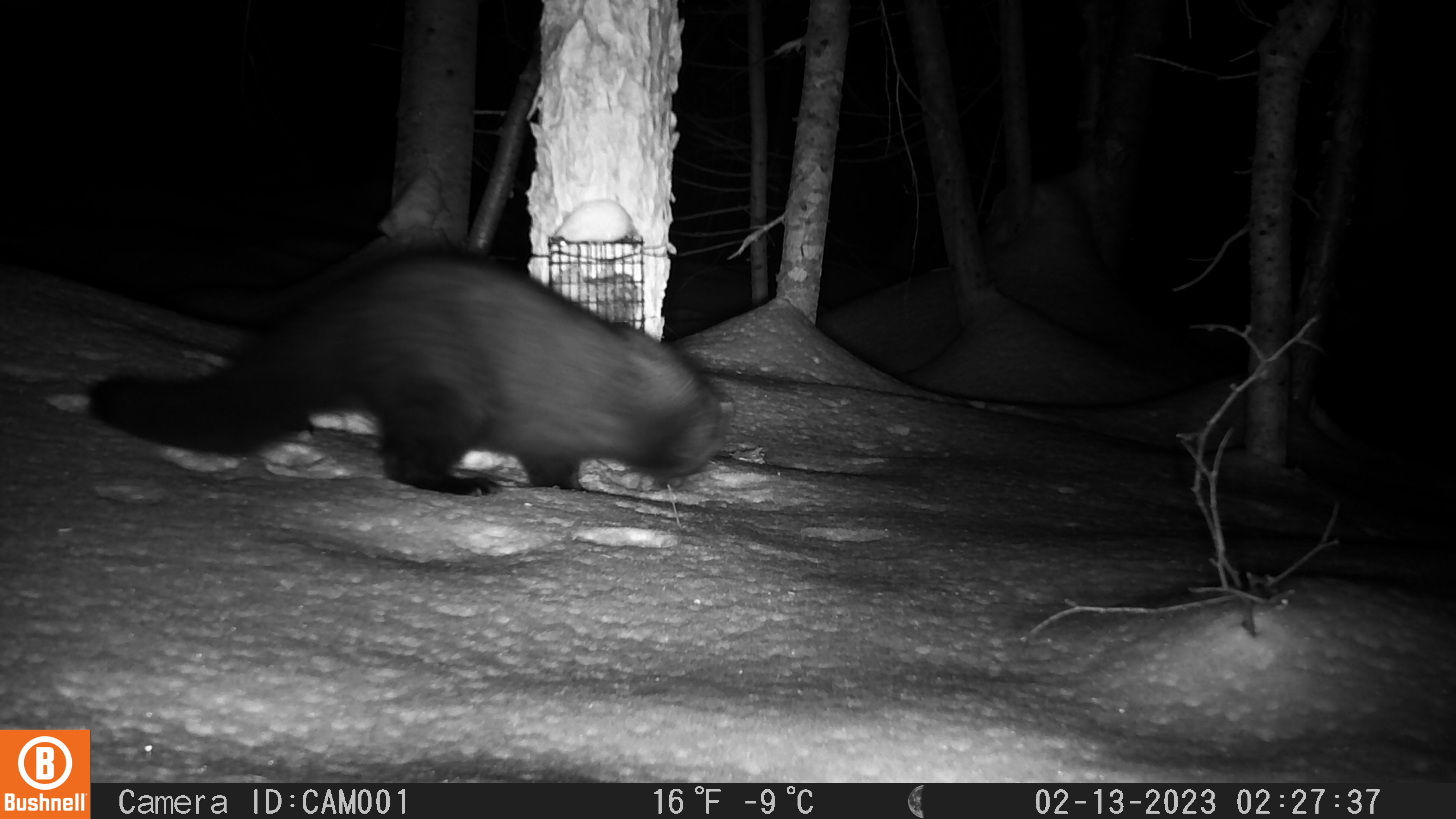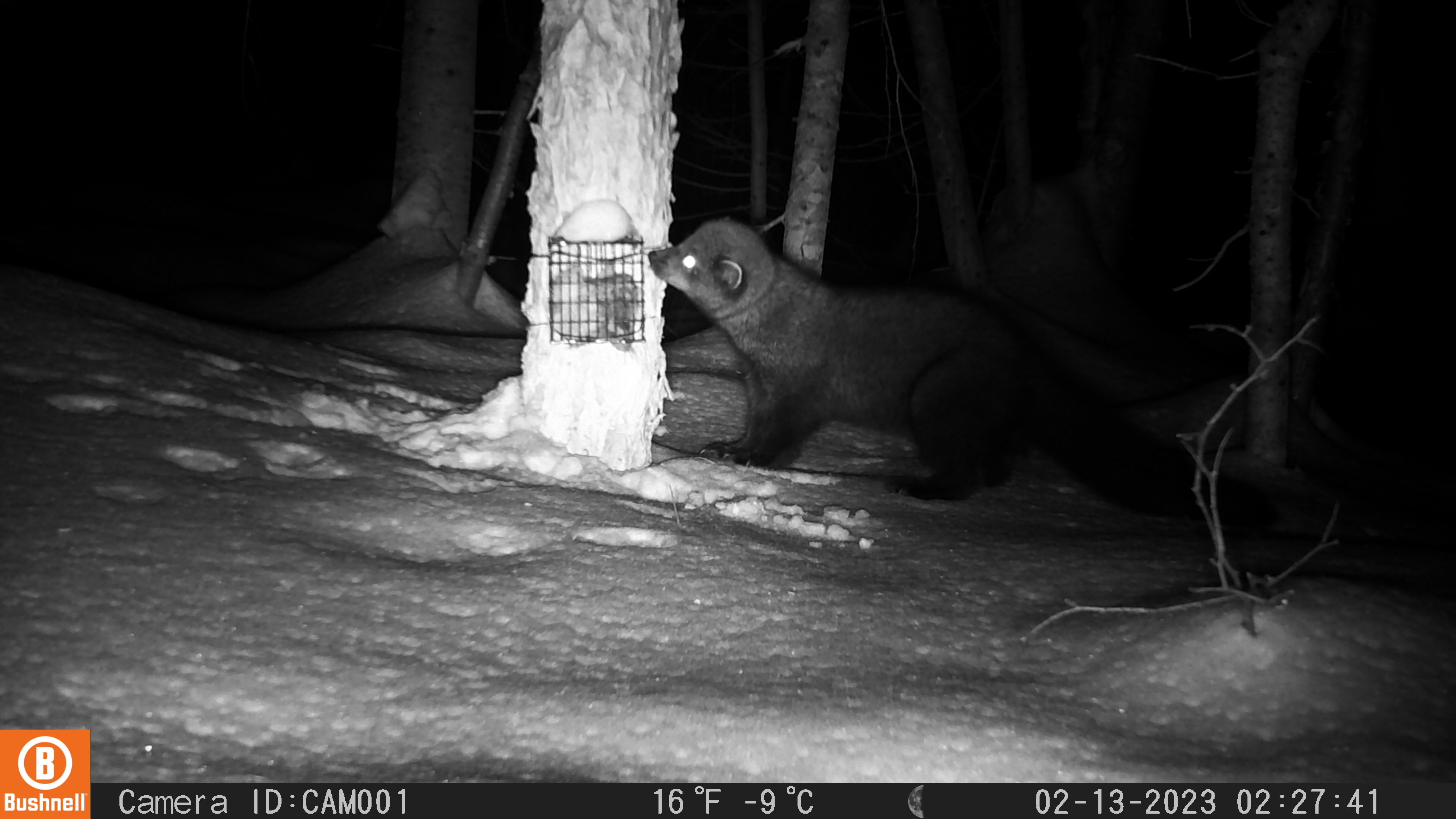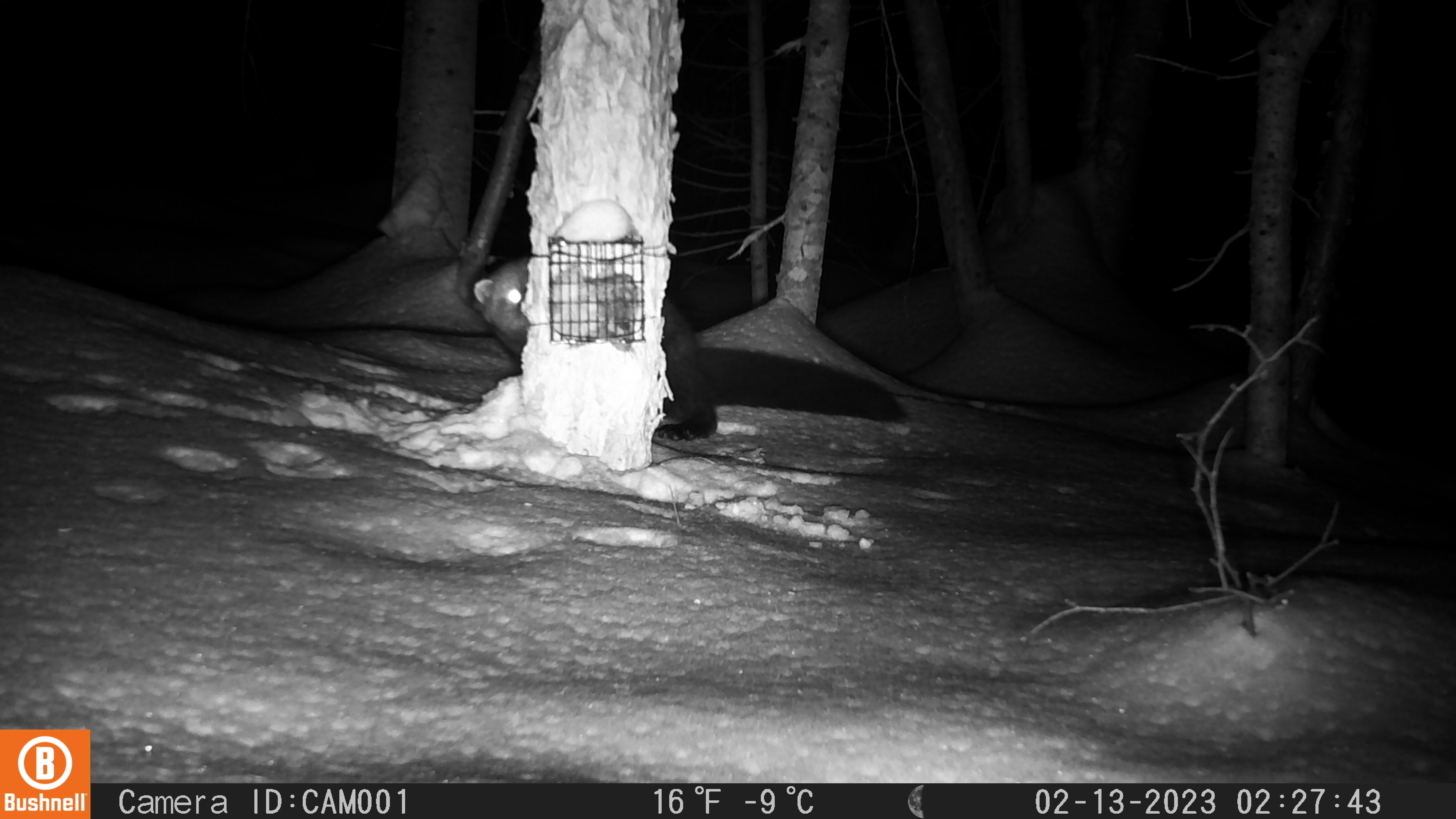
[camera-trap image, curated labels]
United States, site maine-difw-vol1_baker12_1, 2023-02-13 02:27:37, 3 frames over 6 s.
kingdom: Animalia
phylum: Chordata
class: Mammalia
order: Carnivora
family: Mustelidae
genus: Pekania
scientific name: Pekania pennanti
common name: fisher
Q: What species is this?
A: Fisher (Pekania pennanti).